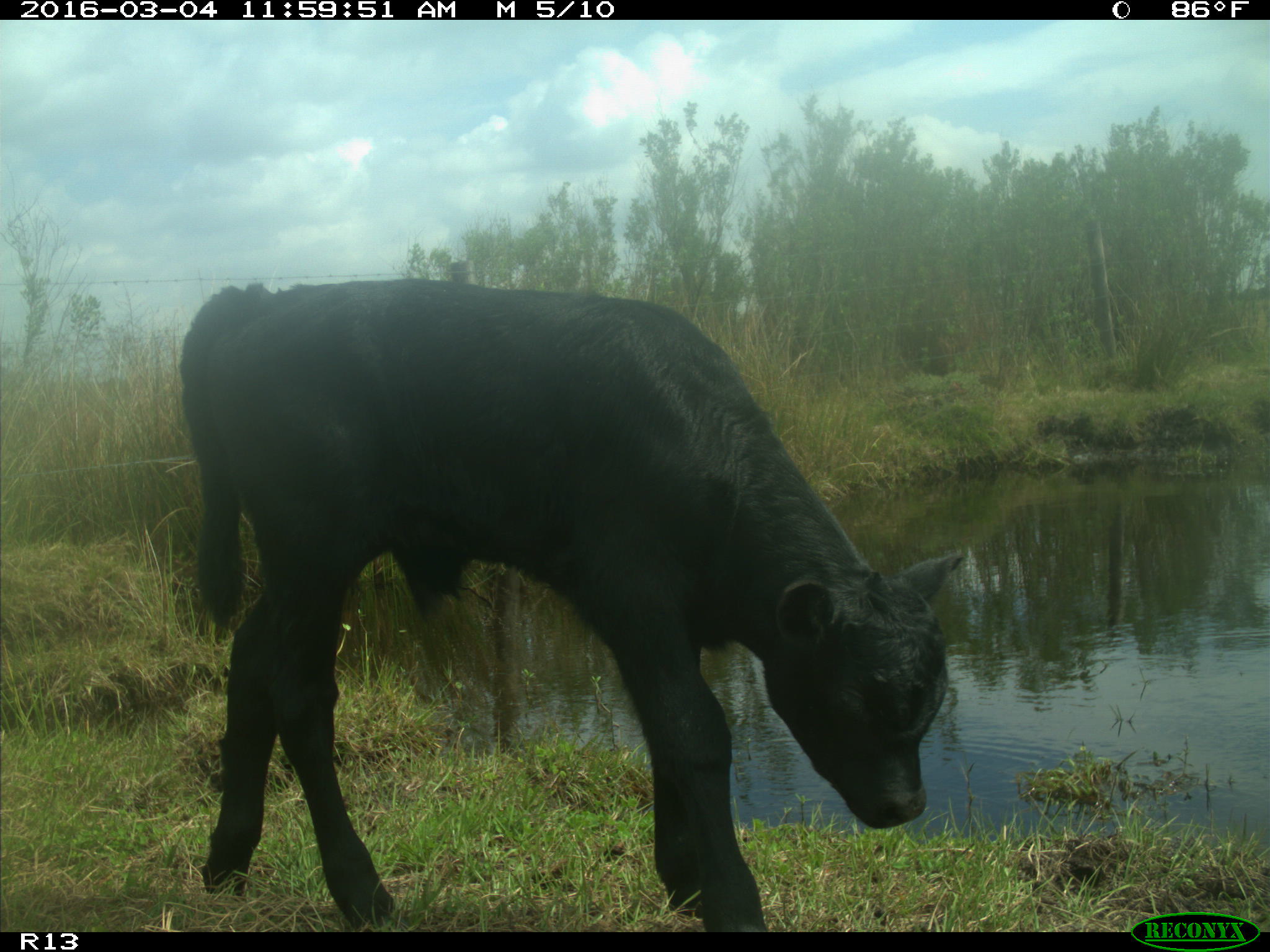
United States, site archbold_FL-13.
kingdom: Animalia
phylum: Chordata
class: Mammalia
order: Artiodactyla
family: Bovidae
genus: Bos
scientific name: Bos taurus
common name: domestic cow